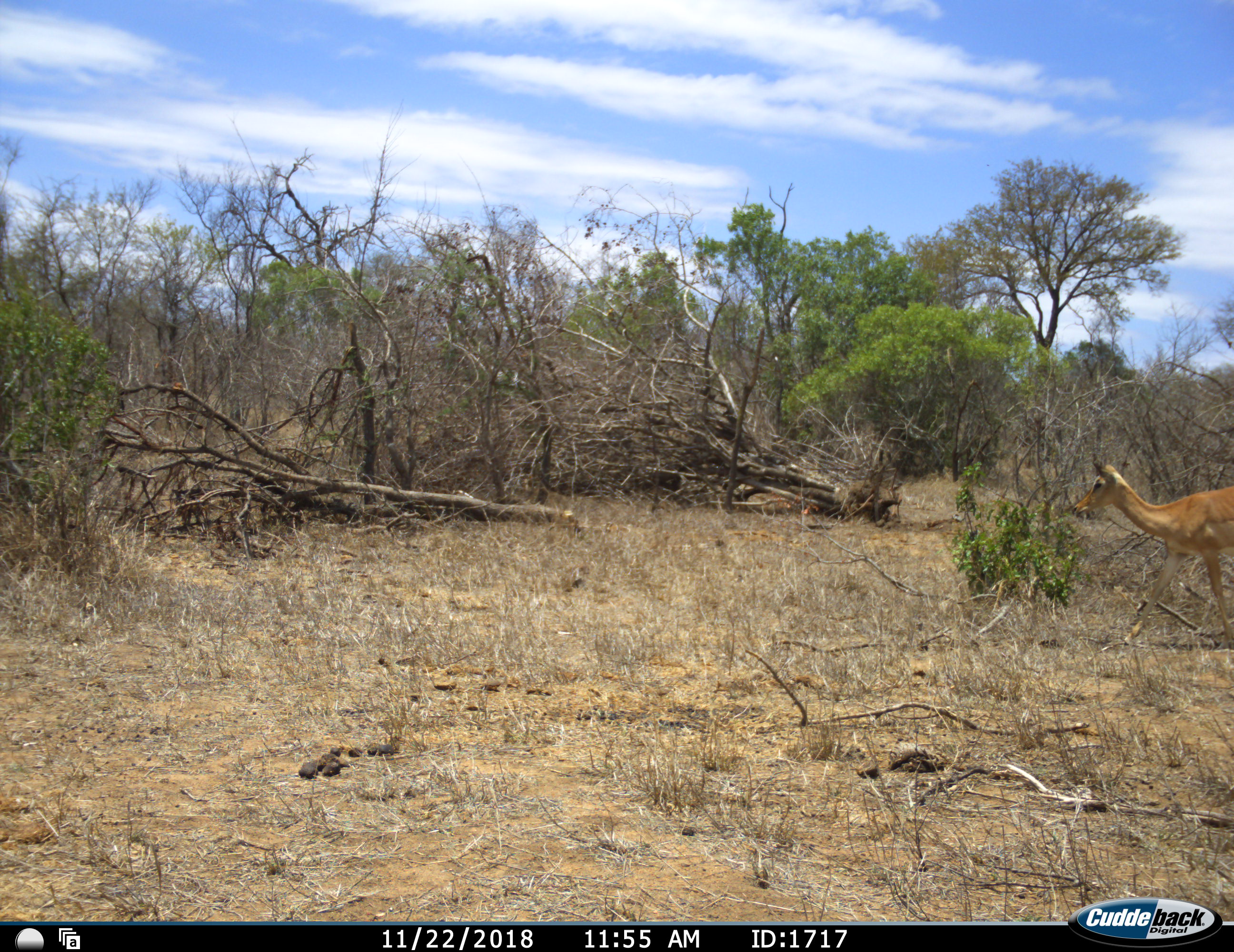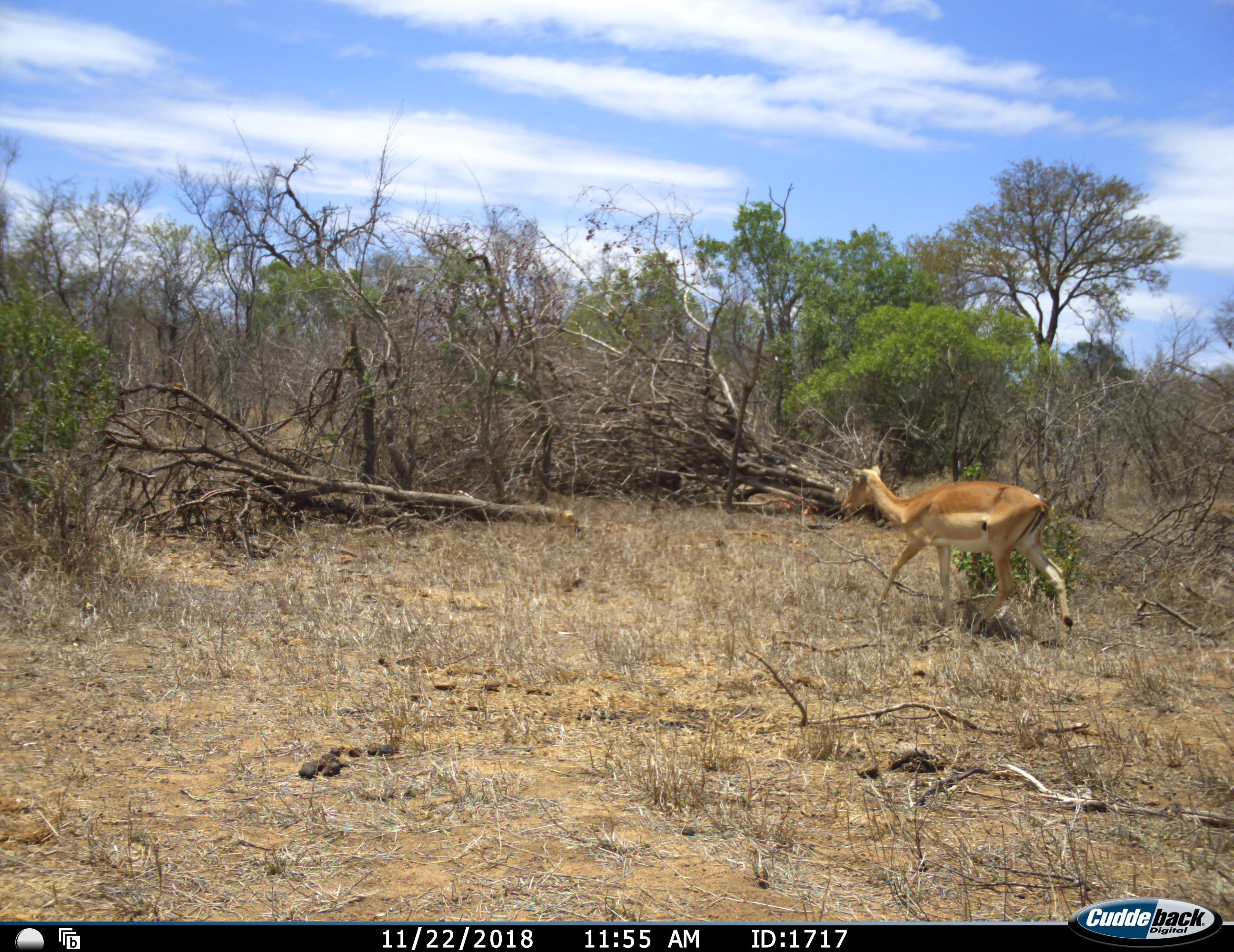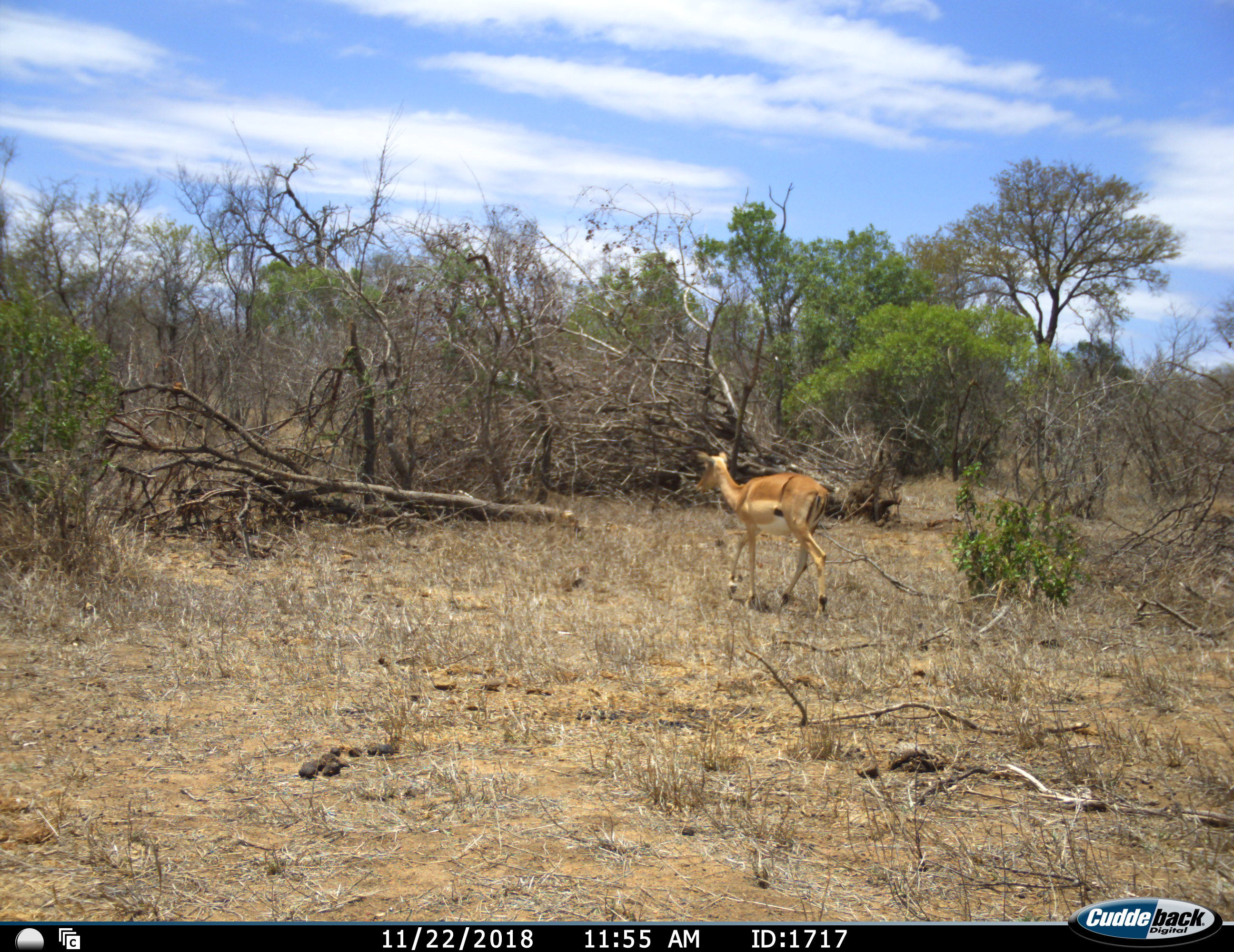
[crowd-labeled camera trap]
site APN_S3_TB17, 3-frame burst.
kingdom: Animalia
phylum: Chordata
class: Mammalia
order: Artiodactyla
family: Bovidae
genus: Aepyceros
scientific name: Aepyceros melampus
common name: impala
Impala (Aepyceros melampus), count 1. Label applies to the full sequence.